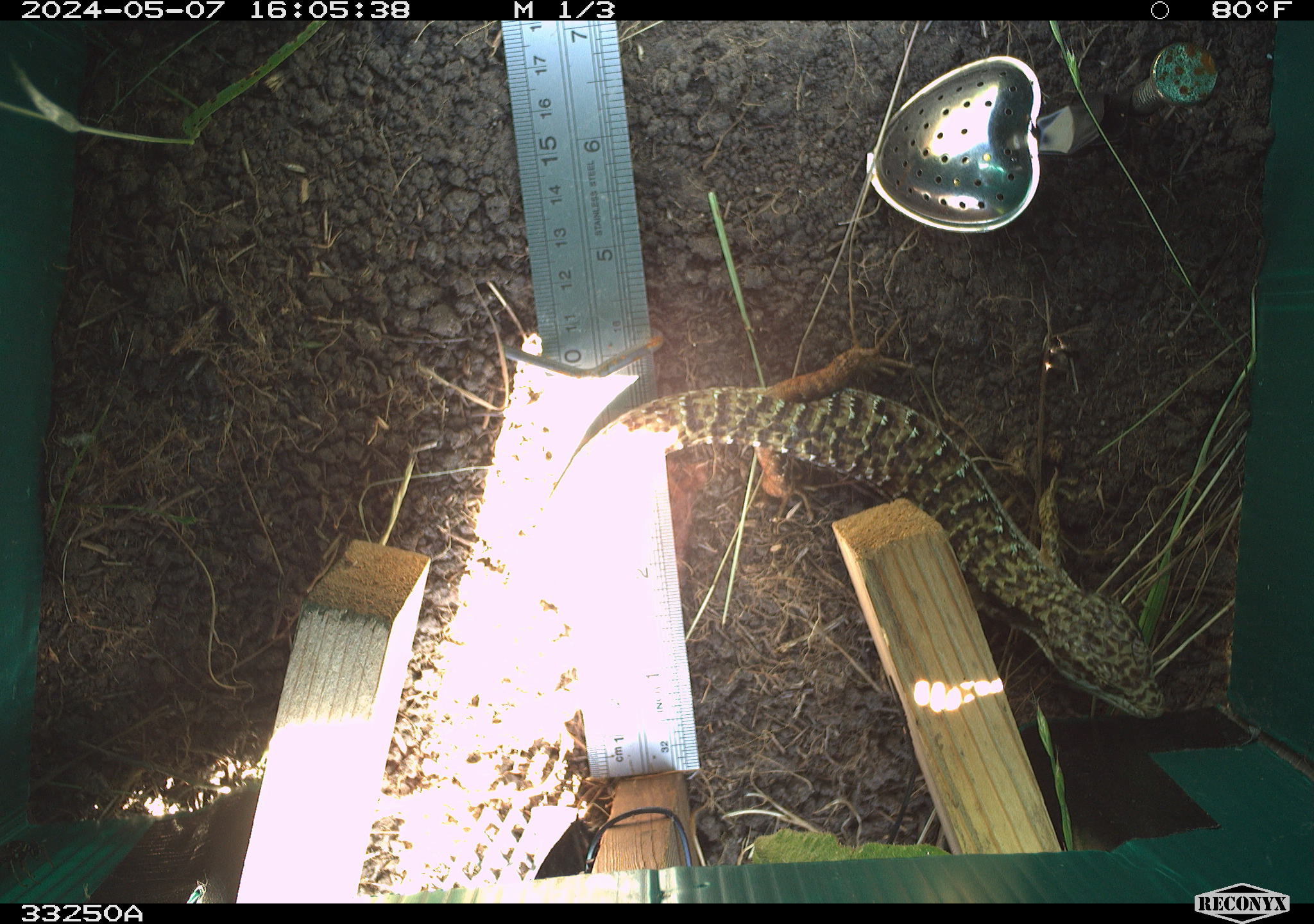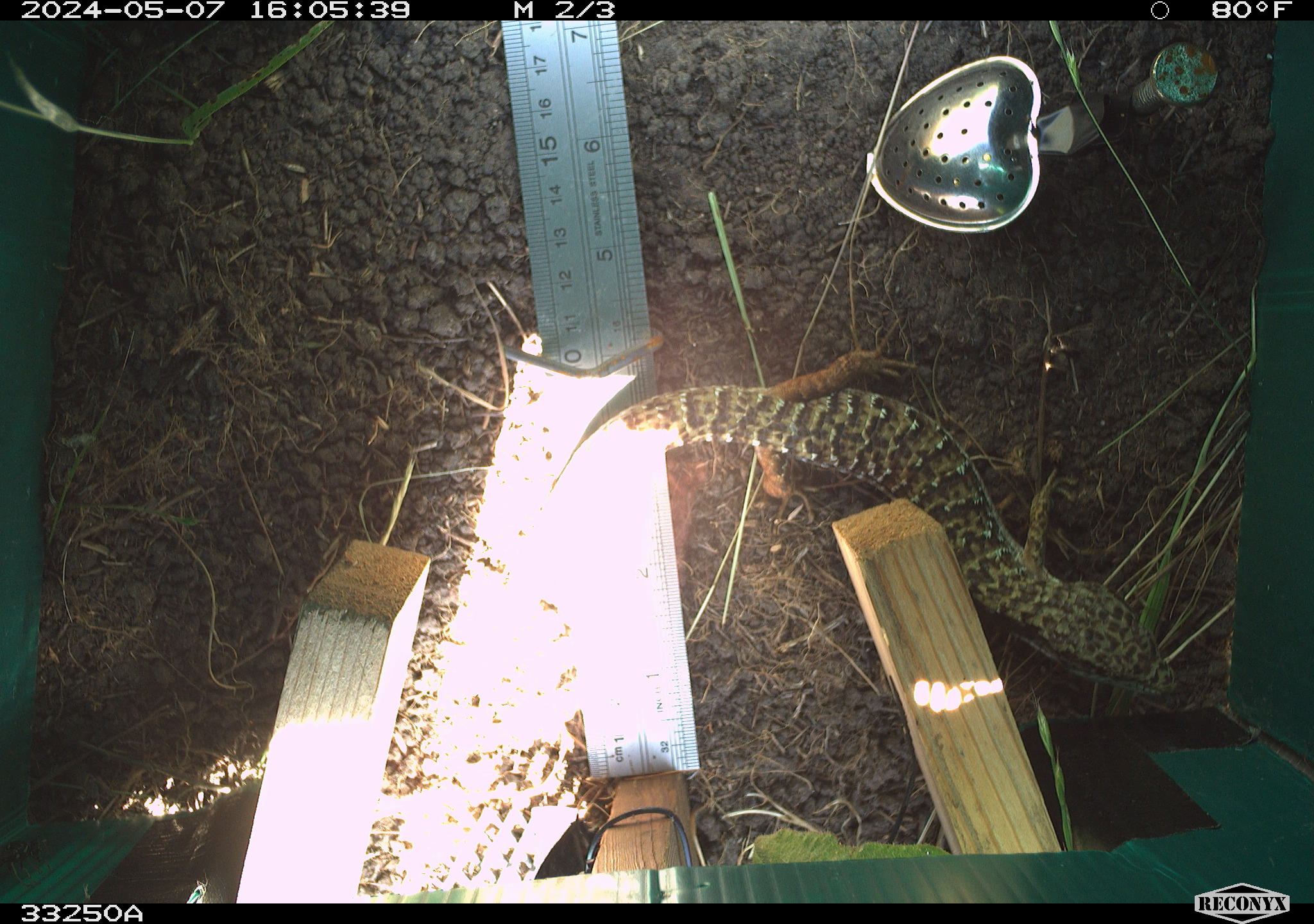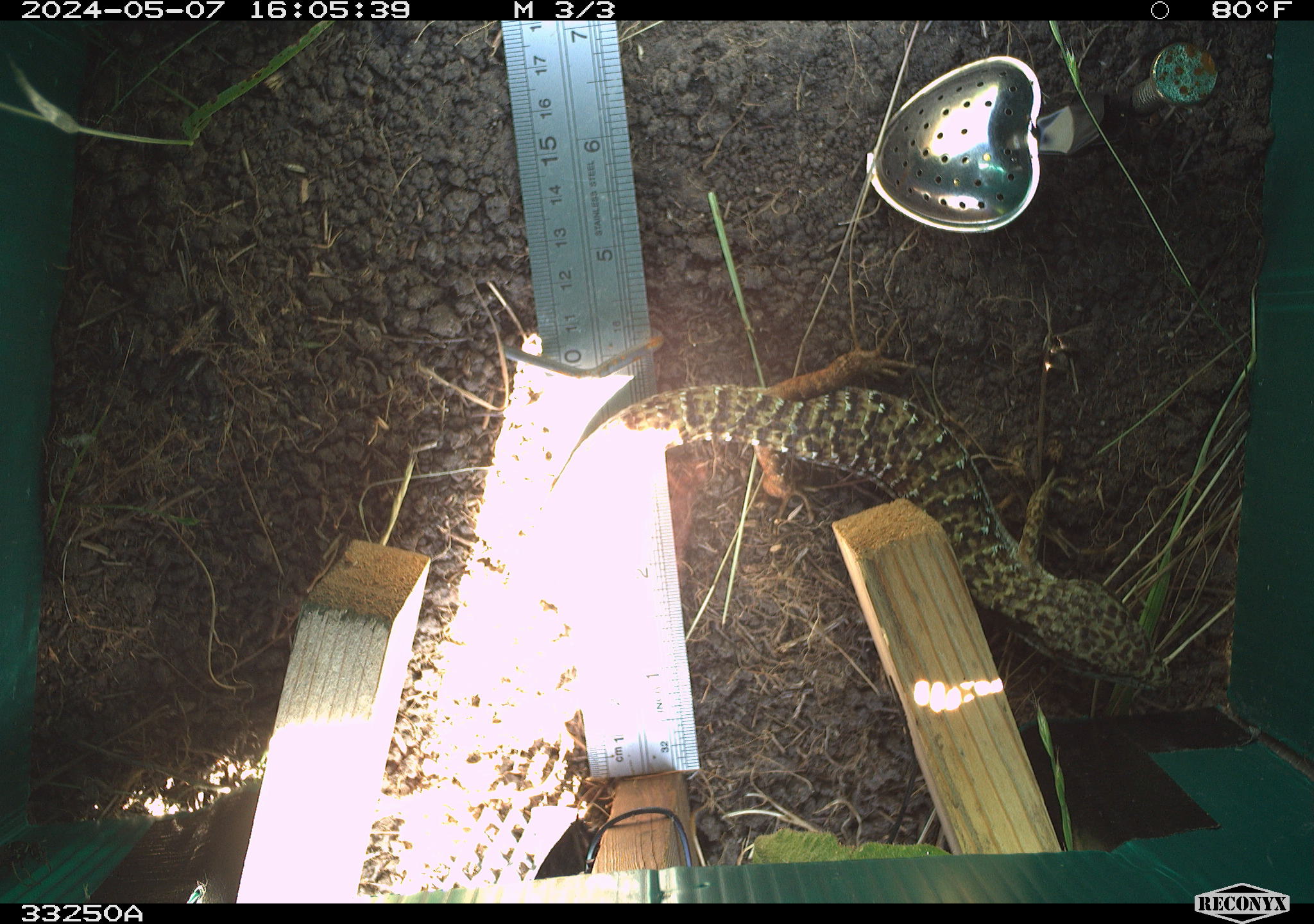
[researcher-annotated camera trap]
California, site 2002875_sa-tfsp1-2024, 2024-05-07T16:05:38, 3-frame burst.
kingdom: Animalia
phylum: Chordata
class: Reptilia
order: Squamata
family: Anguidae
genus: Elgaria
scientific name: Elgaria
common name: alligator lizards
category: elgaria species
Elgaria species (alligator lizards) (Elgaria).